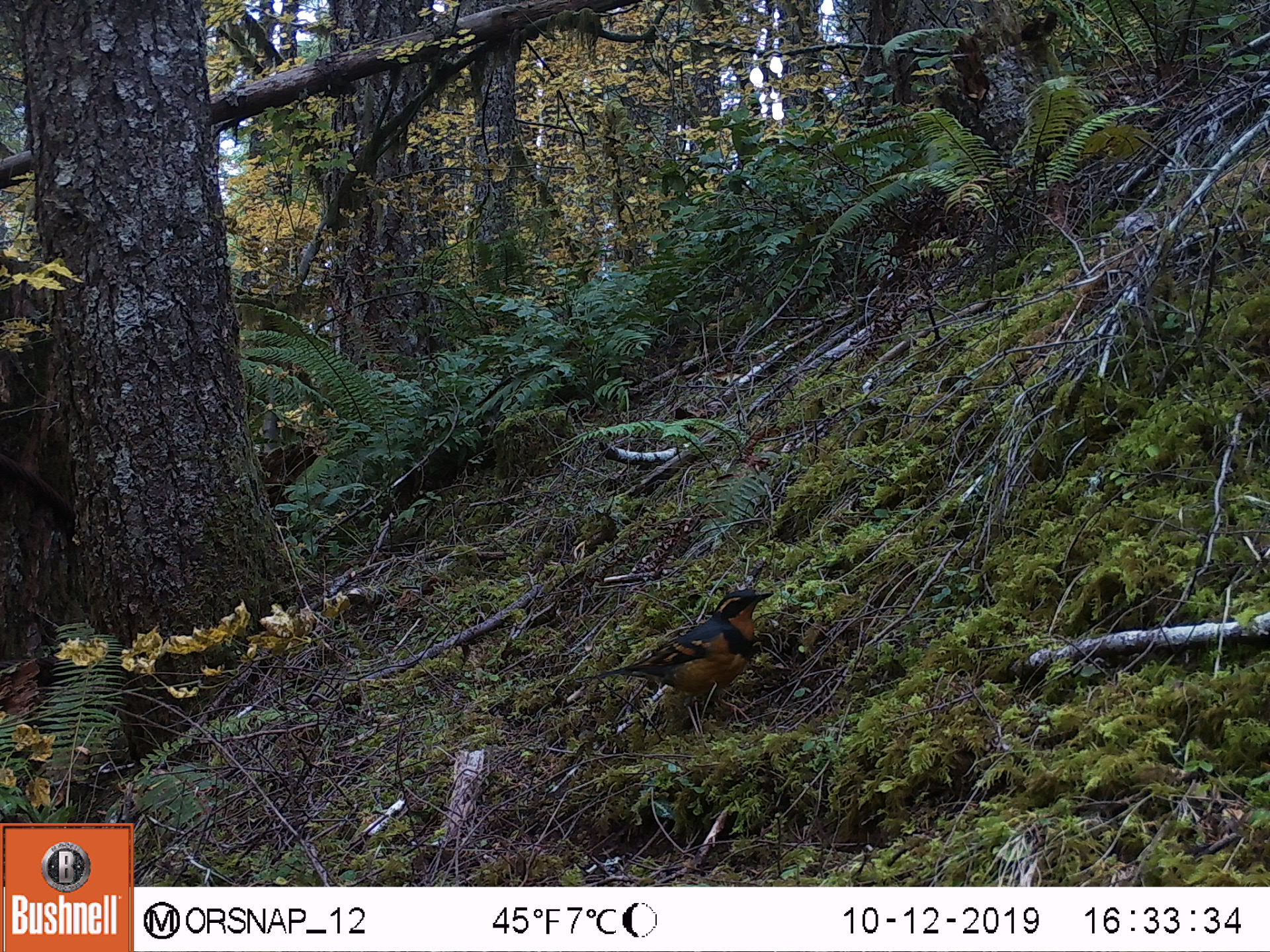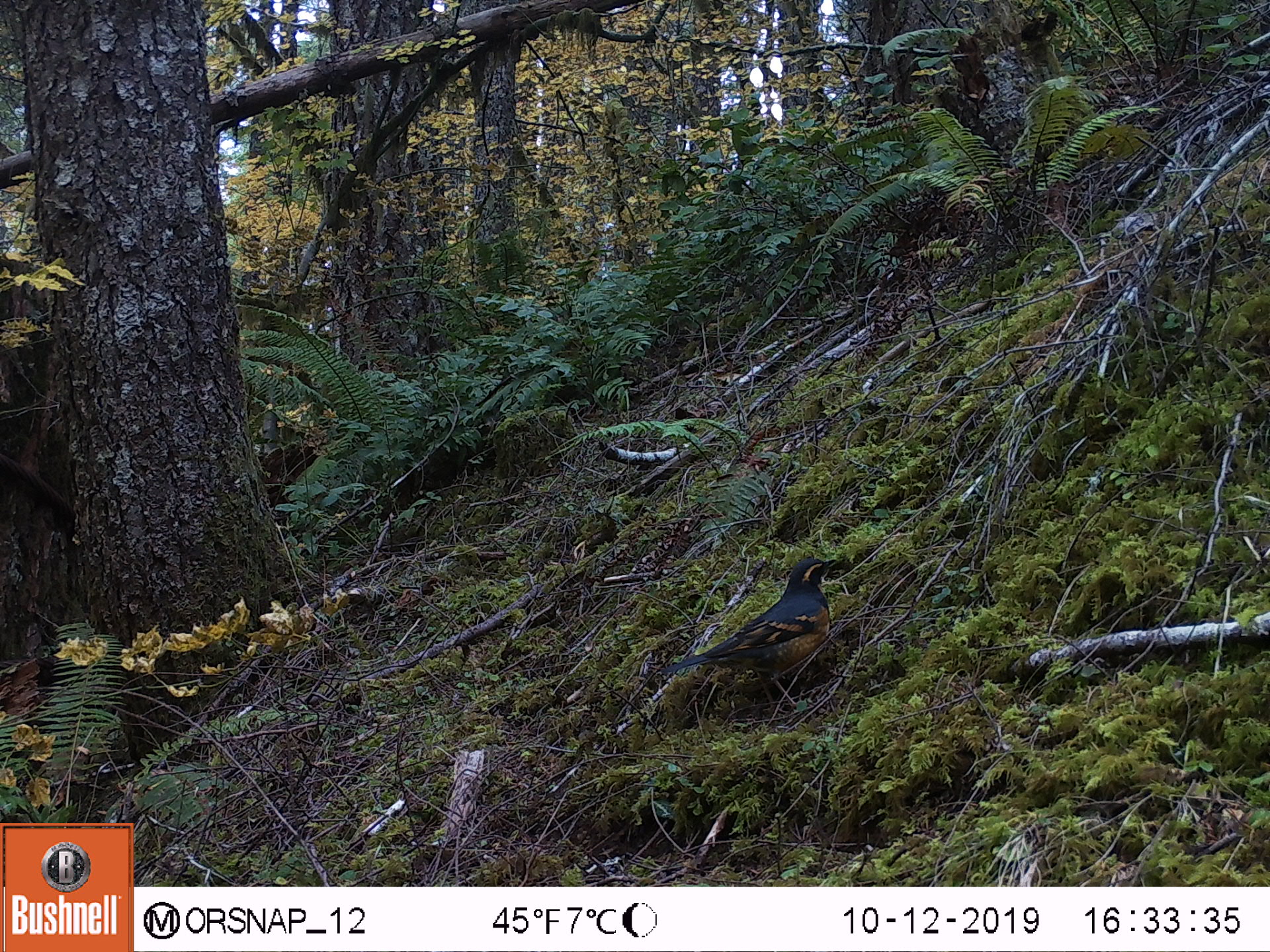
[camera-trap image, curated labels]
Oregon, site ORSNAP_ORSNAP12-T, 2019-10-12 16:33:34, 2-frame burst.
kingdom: Animalia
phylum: Chordata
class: Aves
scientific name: Aves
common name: bird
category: other bird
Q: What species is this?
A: Other bird (bird) (Aves).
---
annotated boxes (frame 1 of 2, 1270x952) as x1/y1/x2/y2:
other bird: 552/556/793/737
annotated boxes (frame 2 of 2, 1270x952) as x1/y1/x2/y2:
other bird: 641/548/849/731